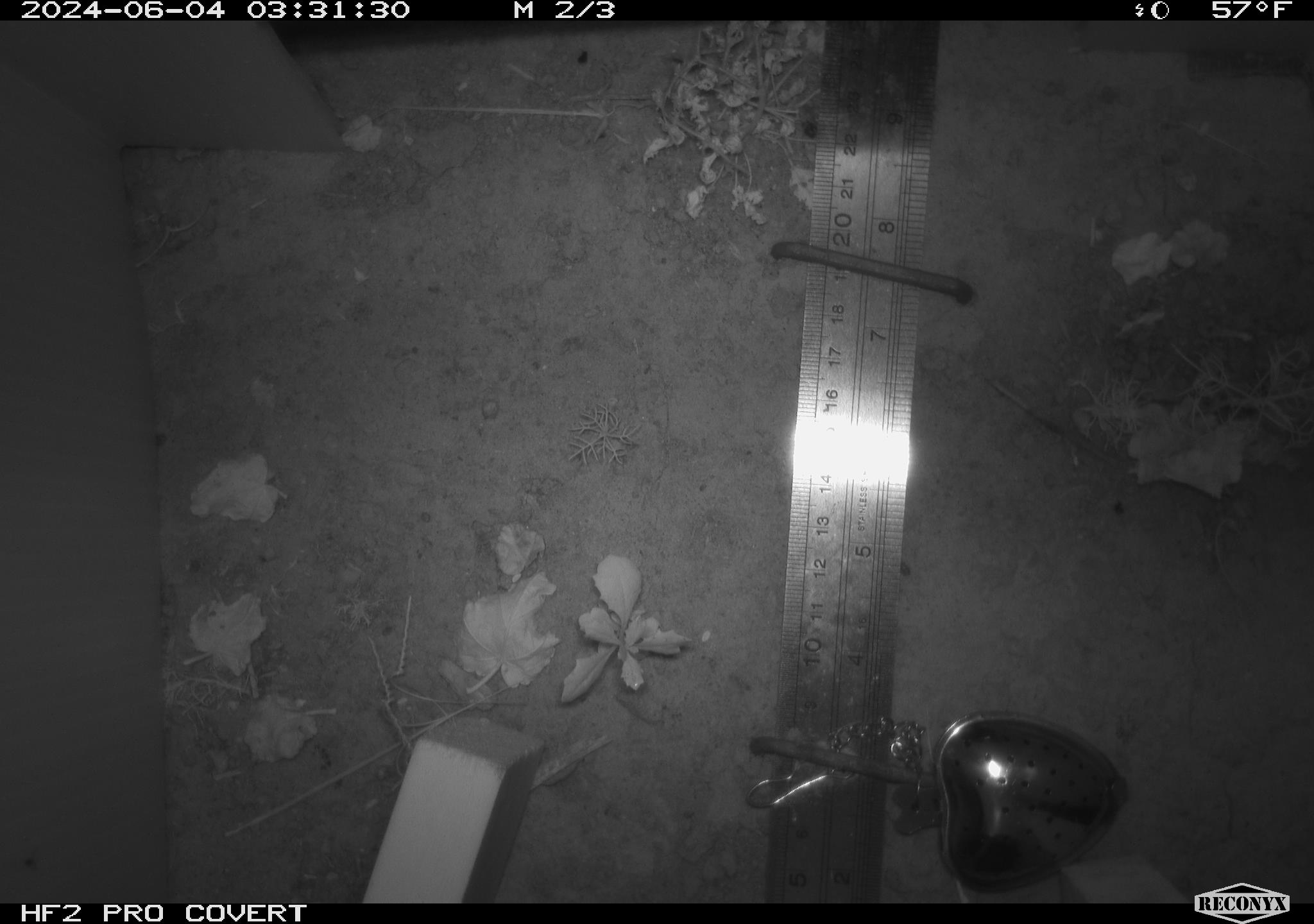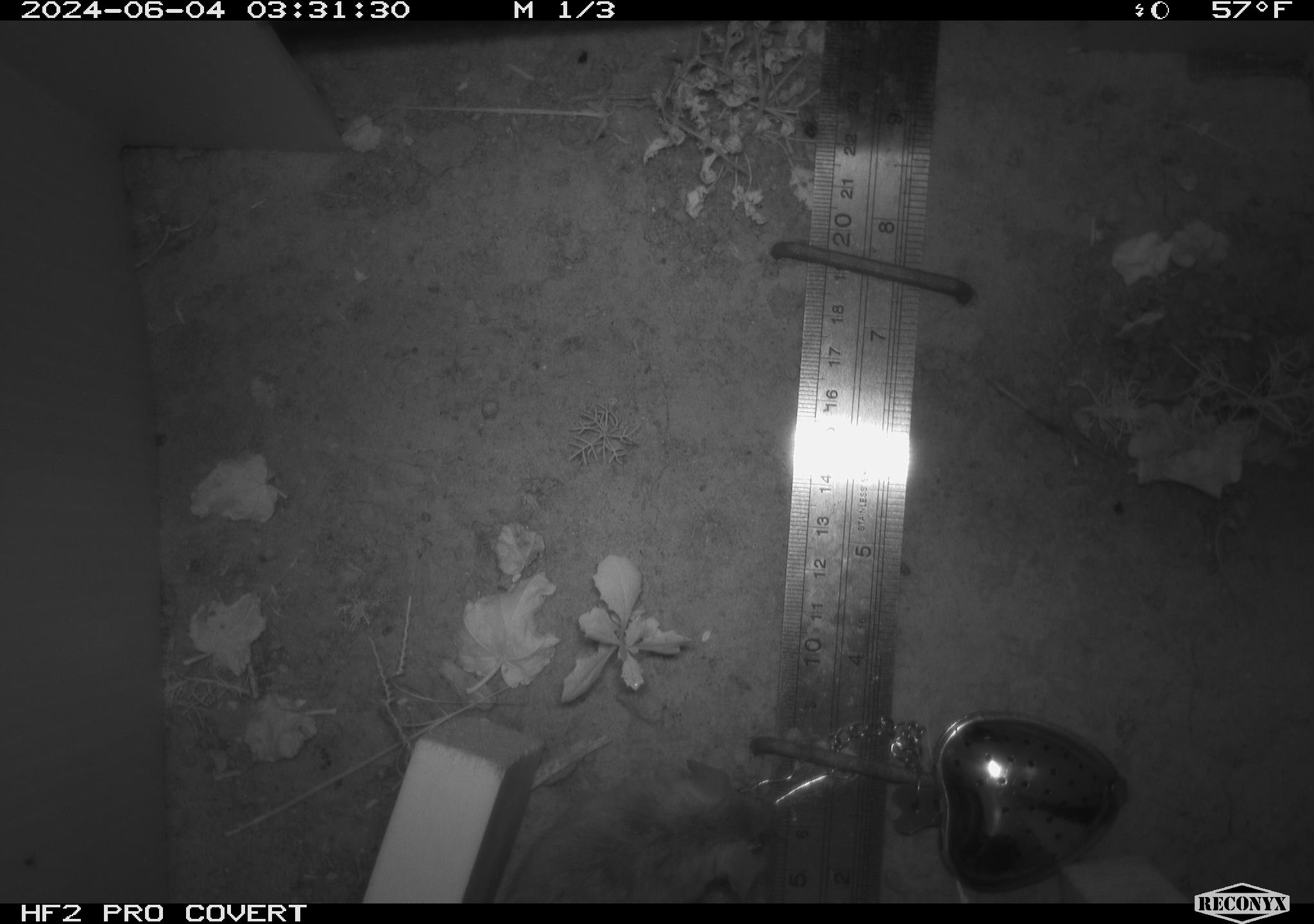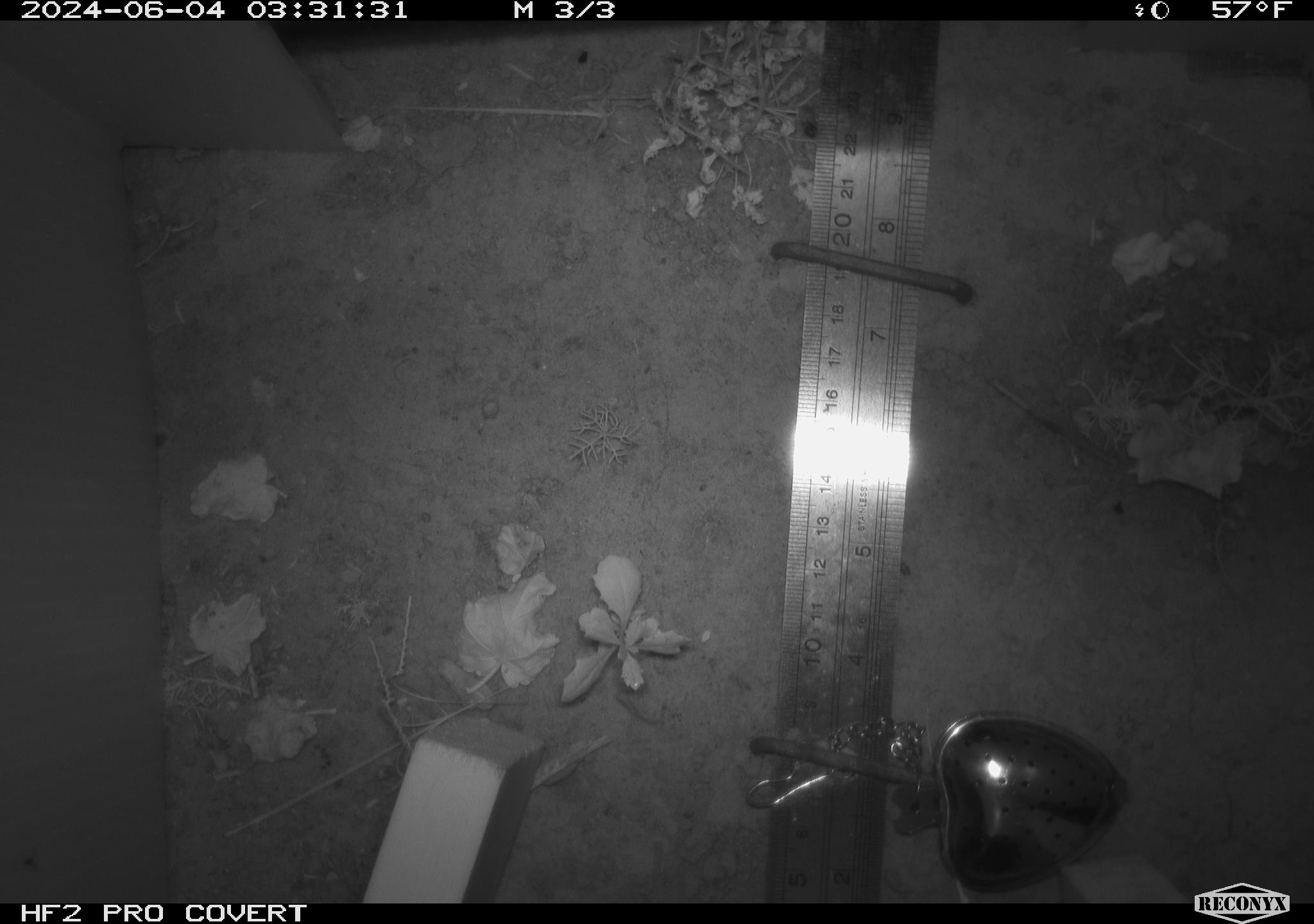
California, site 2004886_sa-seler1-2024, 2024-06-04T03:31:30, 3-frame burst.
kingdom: Animalia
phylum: Chordata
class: Mammalia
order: Rodentia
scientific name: Rodentia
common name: mouse species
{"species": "mouse species (Rodentia)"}